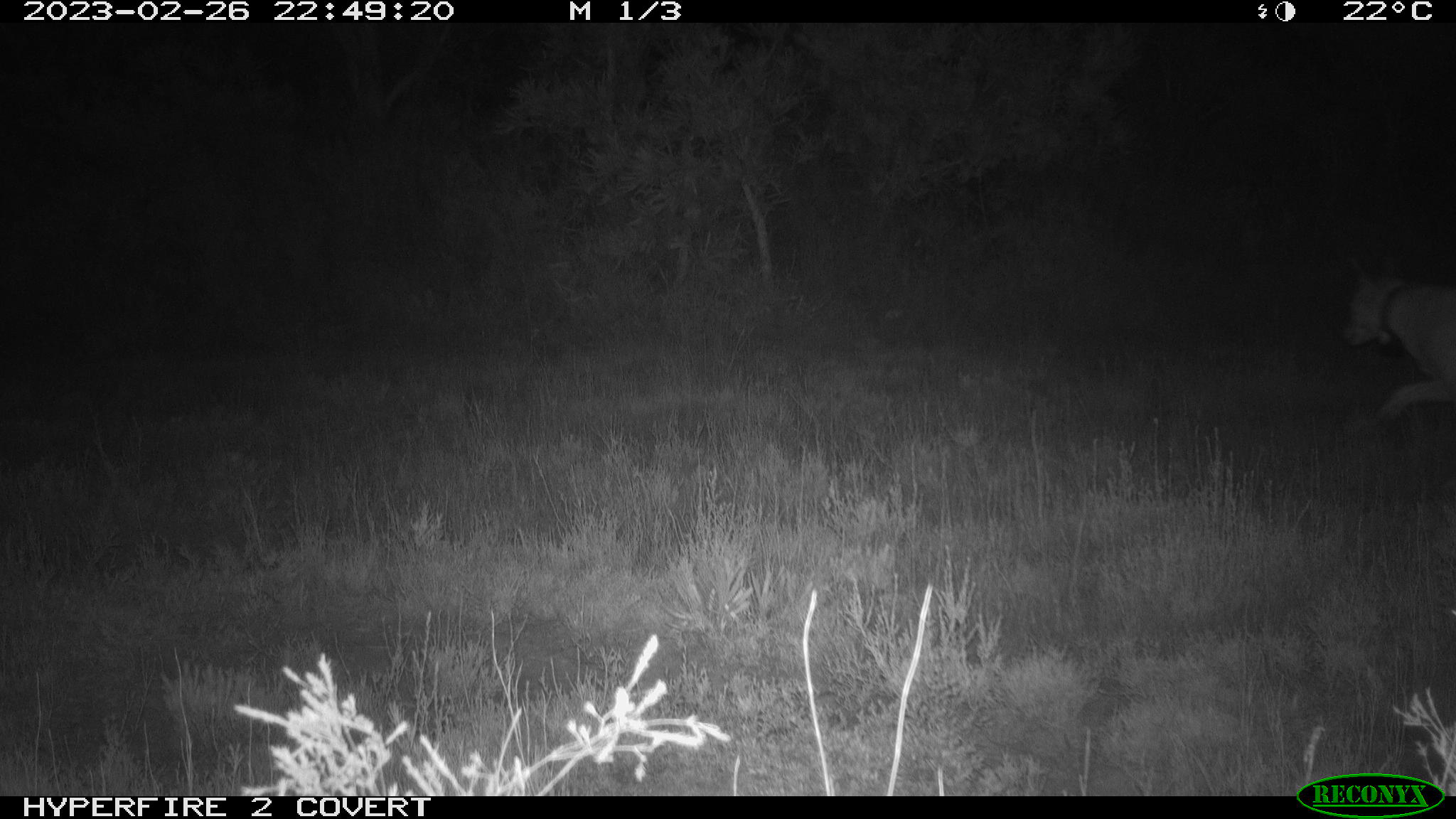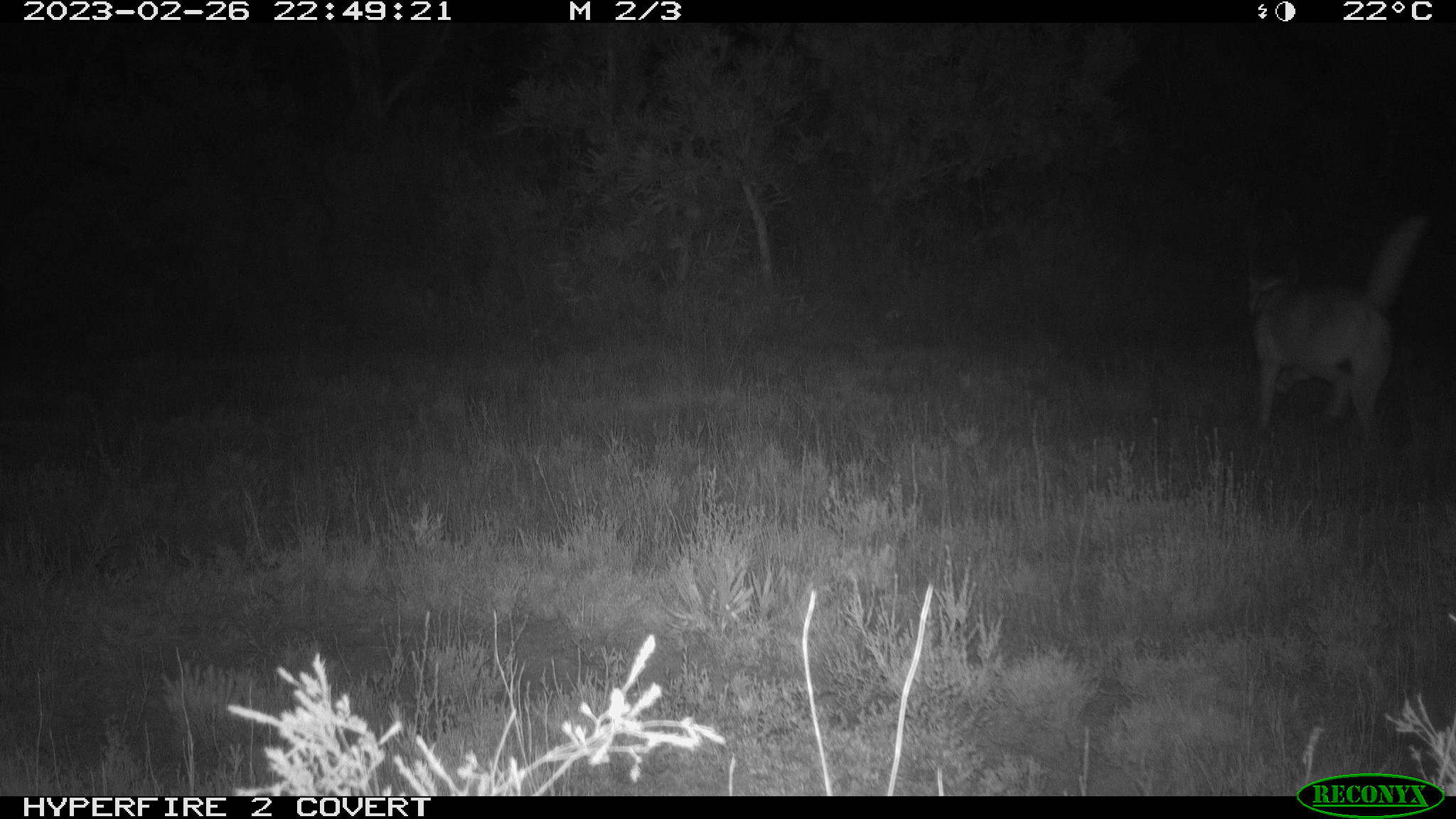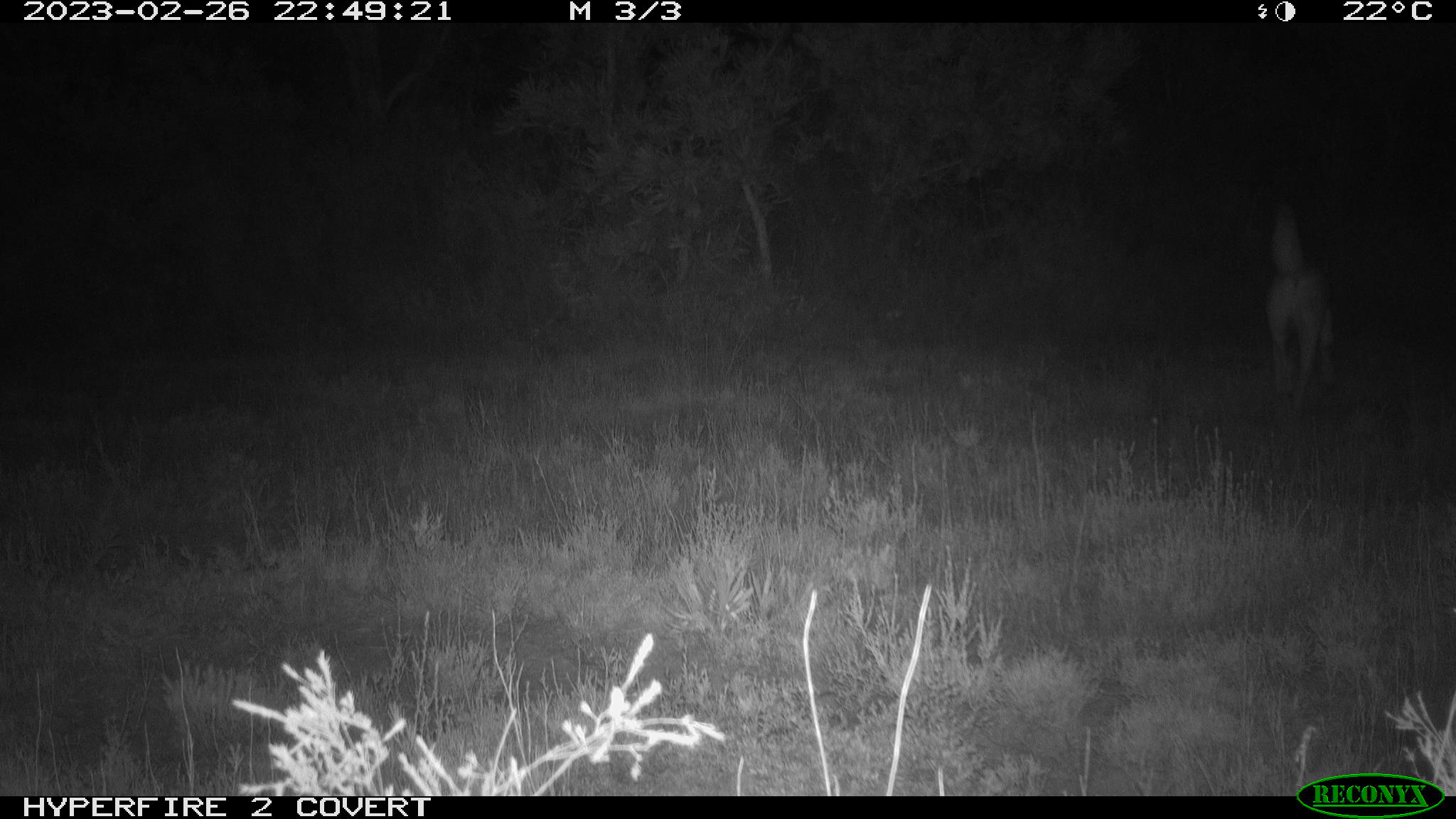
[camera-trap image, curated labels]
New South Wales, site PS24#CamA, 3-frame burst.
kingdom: Animalia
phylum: Chordata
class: Mammalia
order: Carnivora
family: Canidae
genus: Canis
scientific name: Canis familiaris dingo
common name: dingo